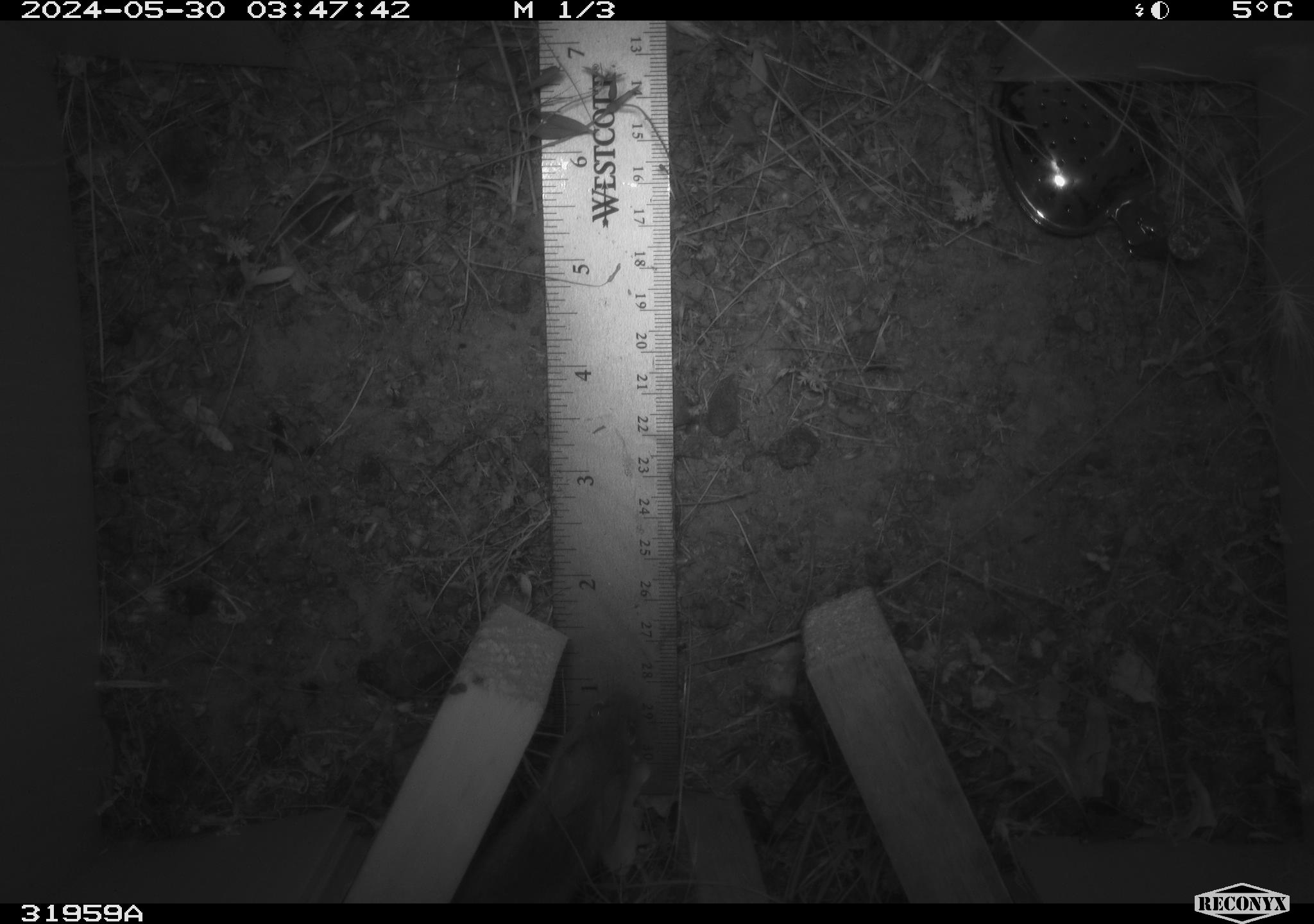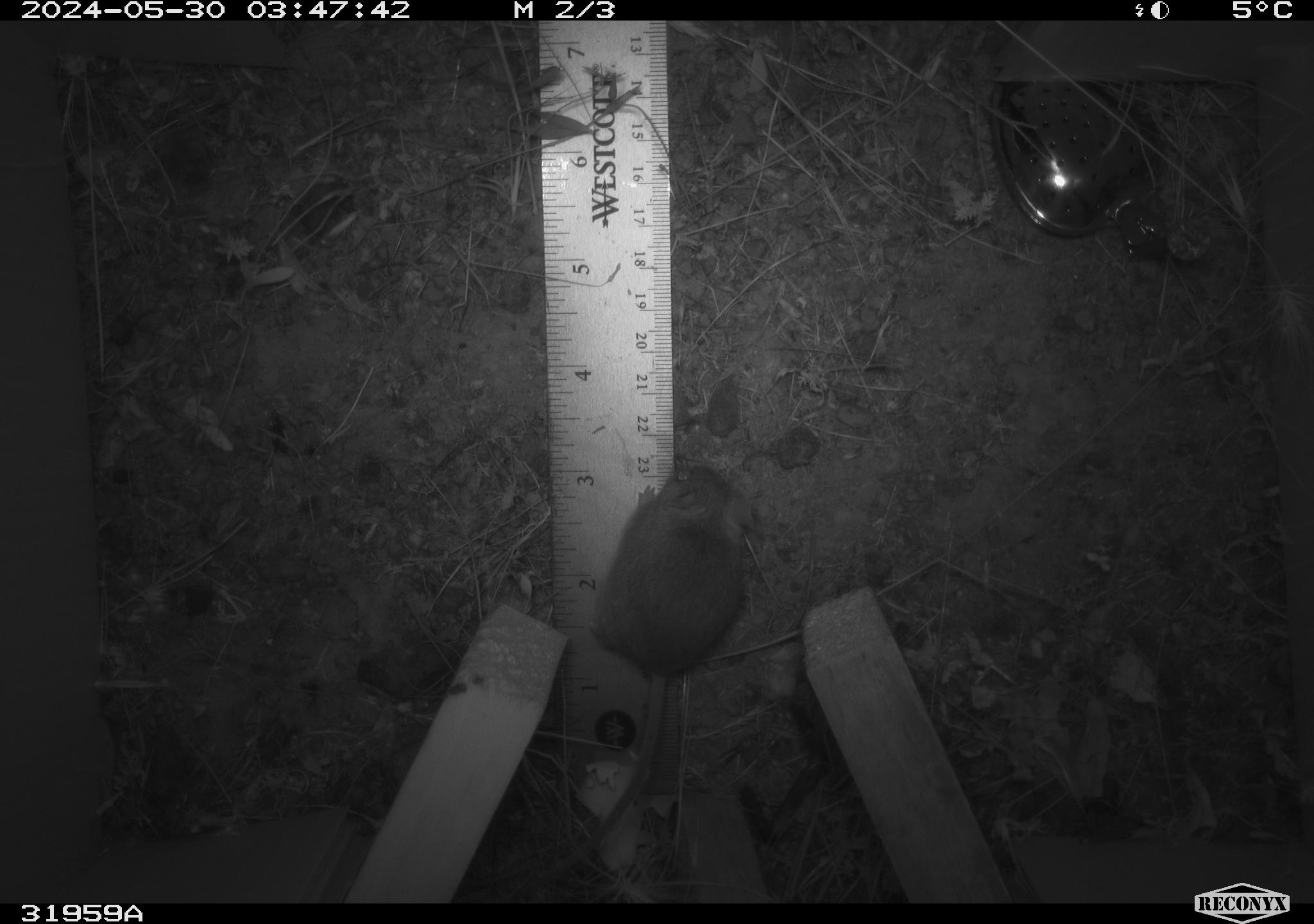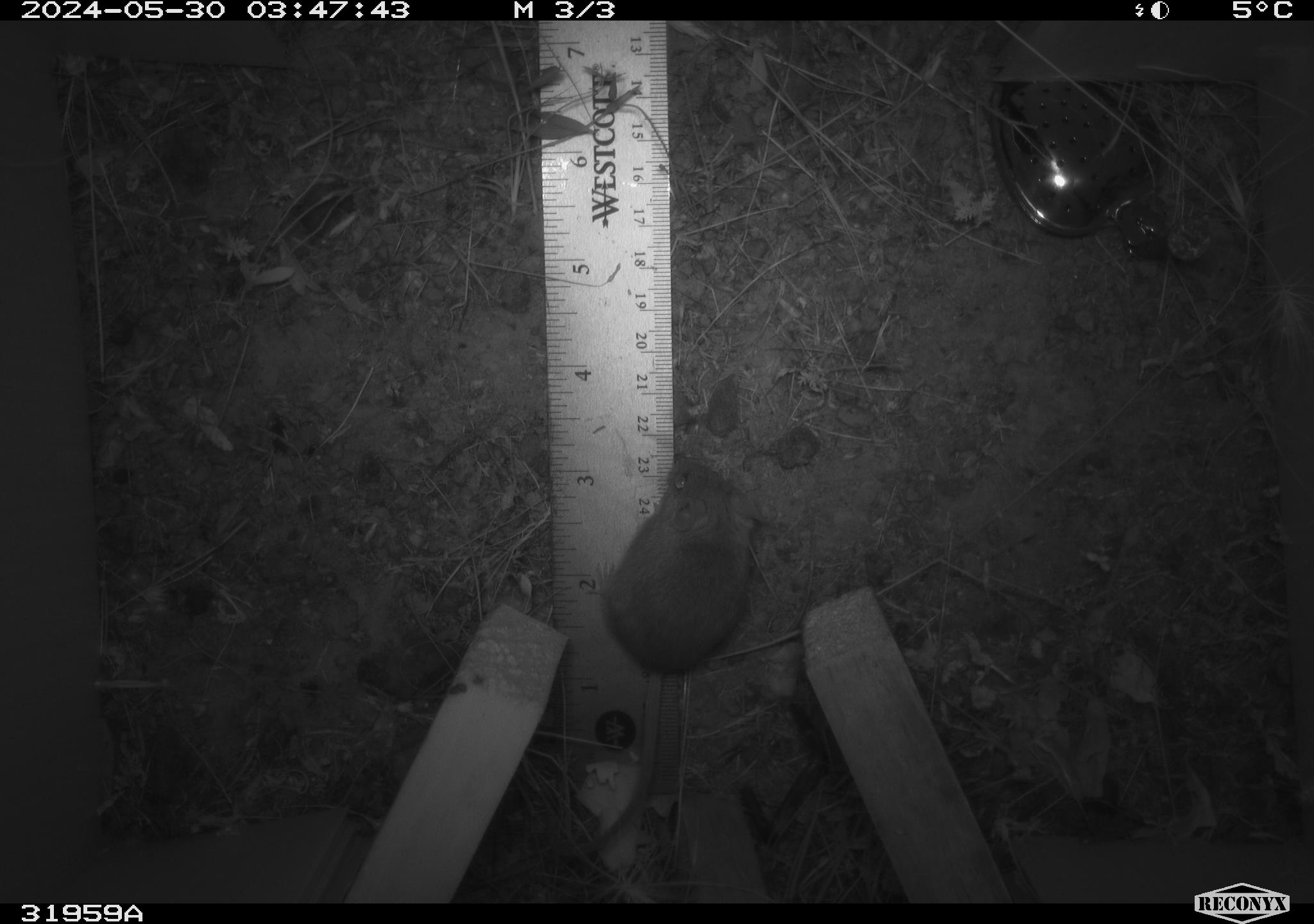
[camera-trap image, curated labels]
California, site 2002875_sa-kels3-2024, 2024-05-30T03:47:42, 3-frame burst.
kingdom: Animalia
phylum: Chordata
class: Mammalia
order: Rodentia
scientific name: Rodentia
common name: rodent